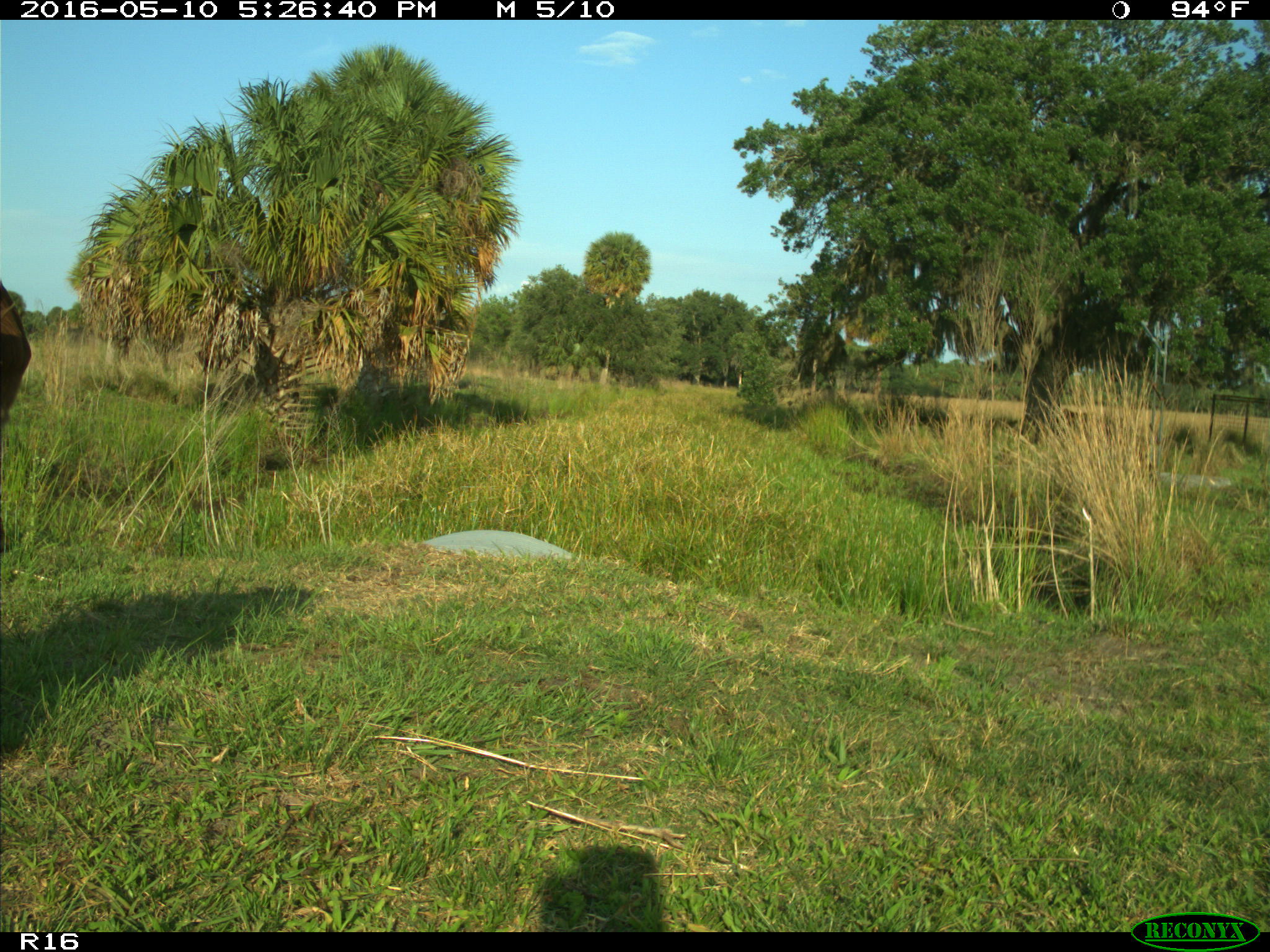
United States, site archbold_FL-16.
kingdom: Animalia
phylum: Chordata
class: Mammalia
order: Artiodactyla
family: Bovidae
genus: Bos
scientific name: Bos taurus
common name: domestic cow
Bos taurus (domestic cow).